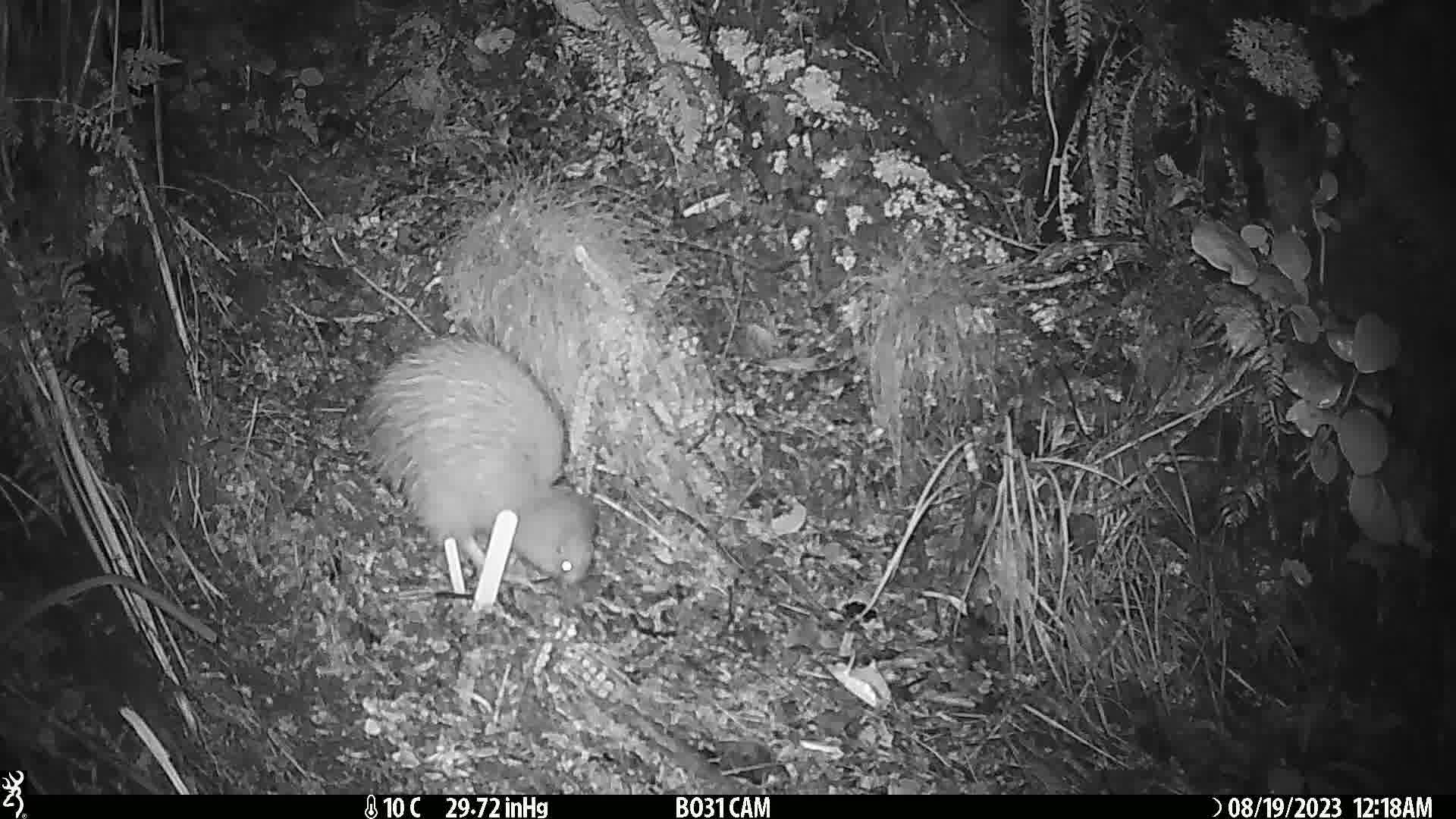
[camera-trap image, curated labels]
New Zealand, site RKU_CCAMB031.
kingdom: Animalia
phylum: Chordata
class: Aves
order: Apterygiformes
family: Apterygidae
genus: Apteryx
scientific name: Apteryx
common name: kiwi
Kiwi (Apteryx).